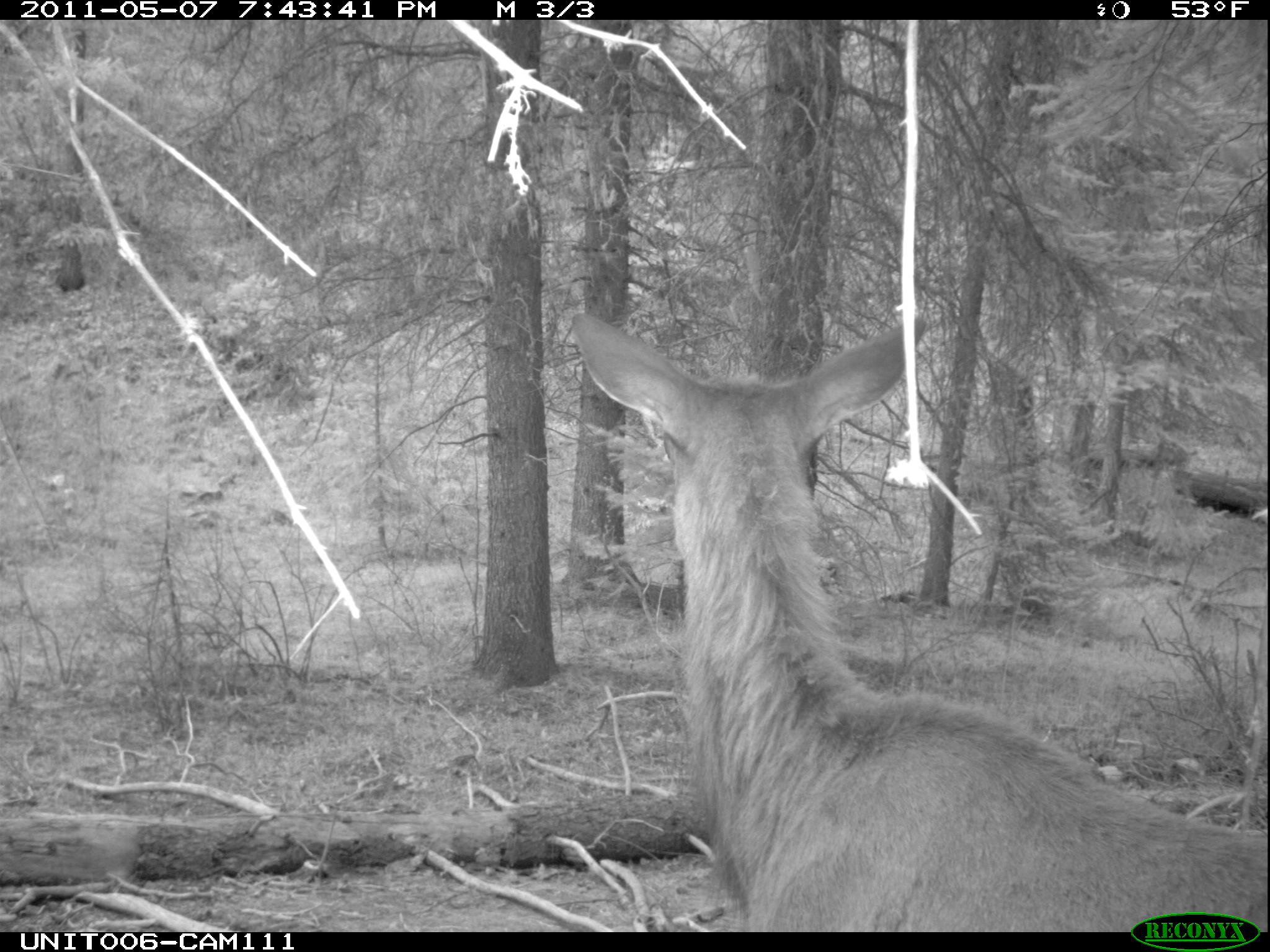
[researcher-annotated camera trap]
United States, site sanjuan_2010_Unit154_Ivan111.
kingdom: Animalia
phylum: Chordata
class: Mammalia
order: Artiodactyla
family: Cervidae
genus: Cervus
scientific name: Cervus elaphus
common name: red deer